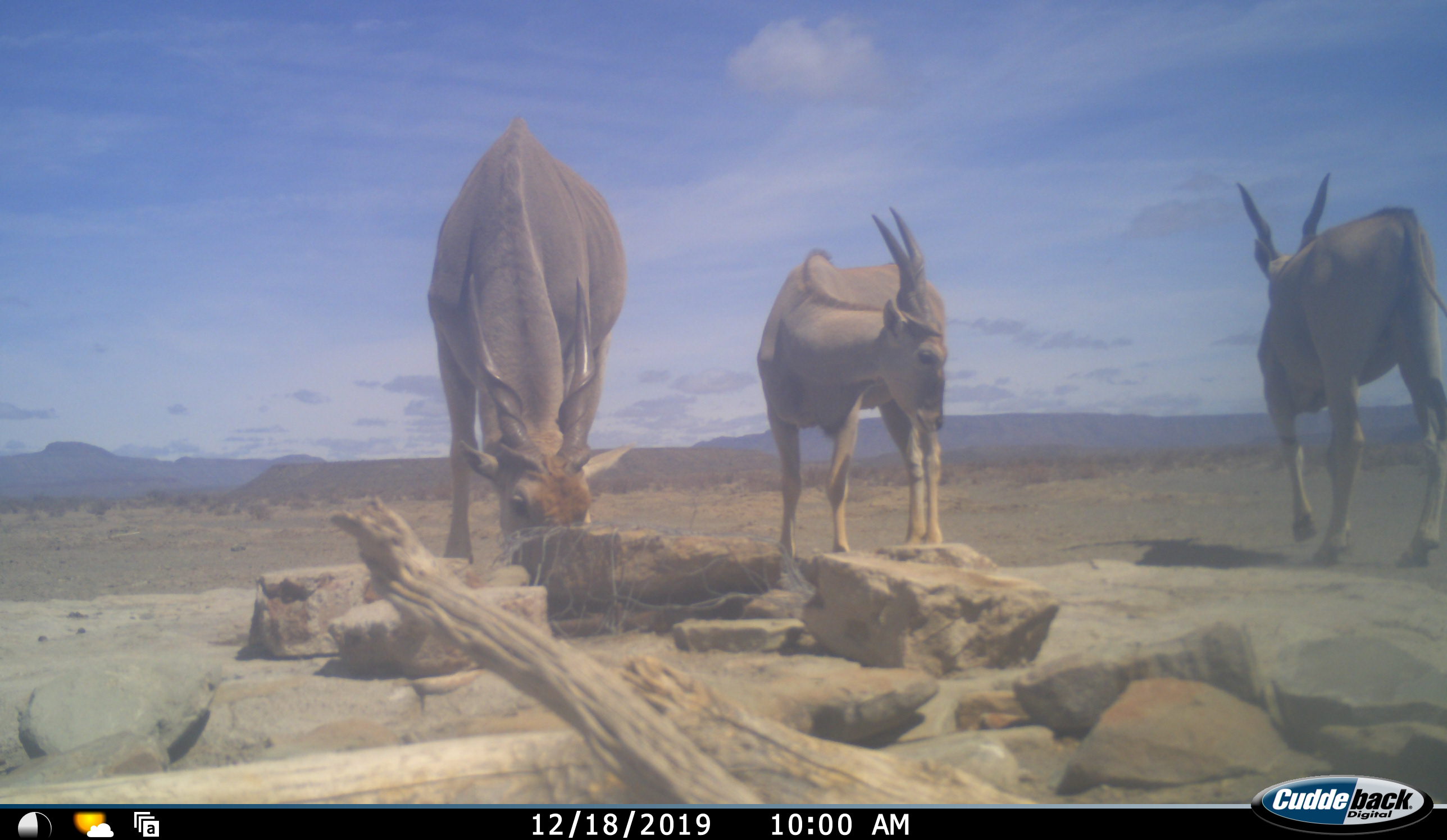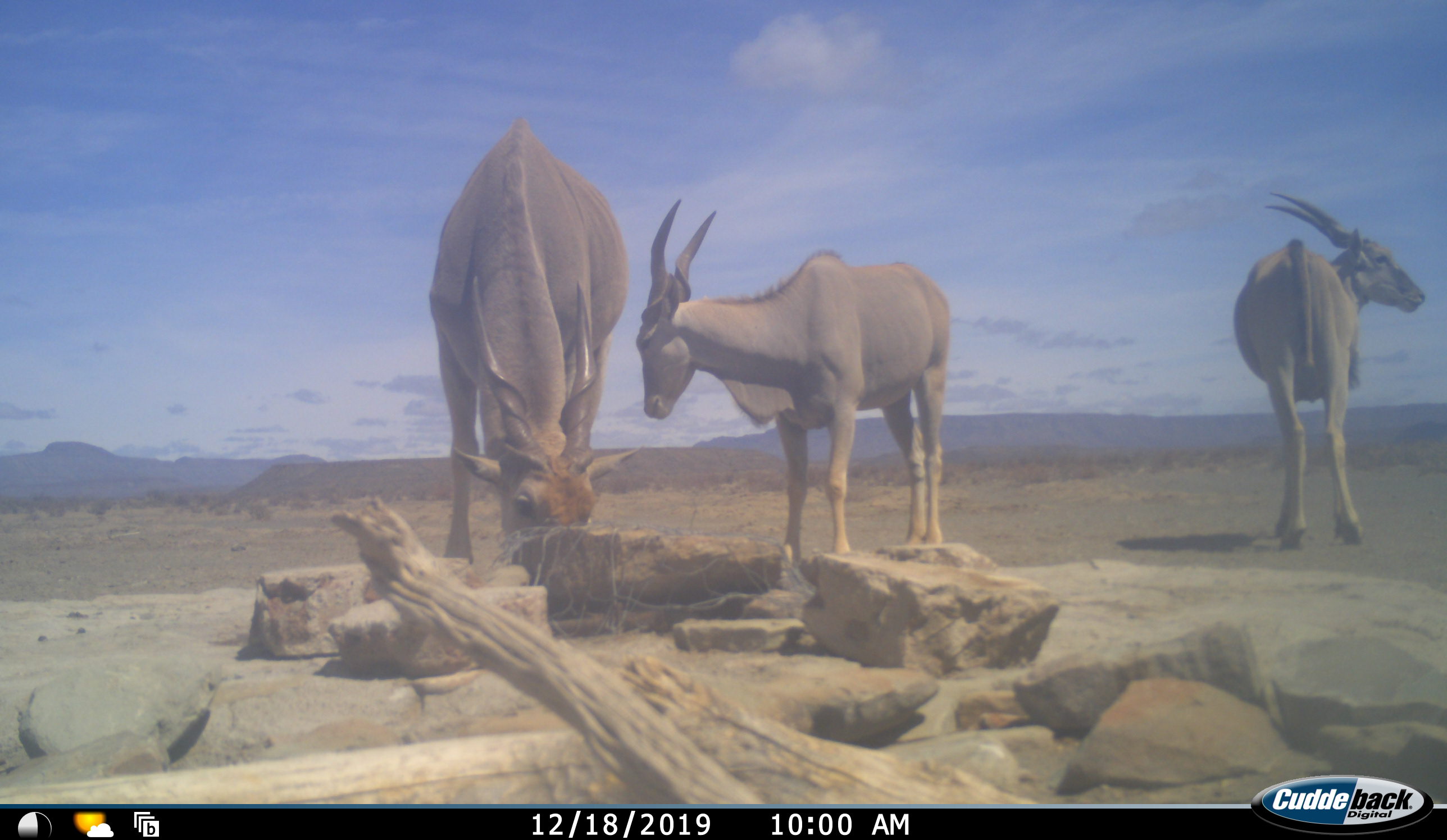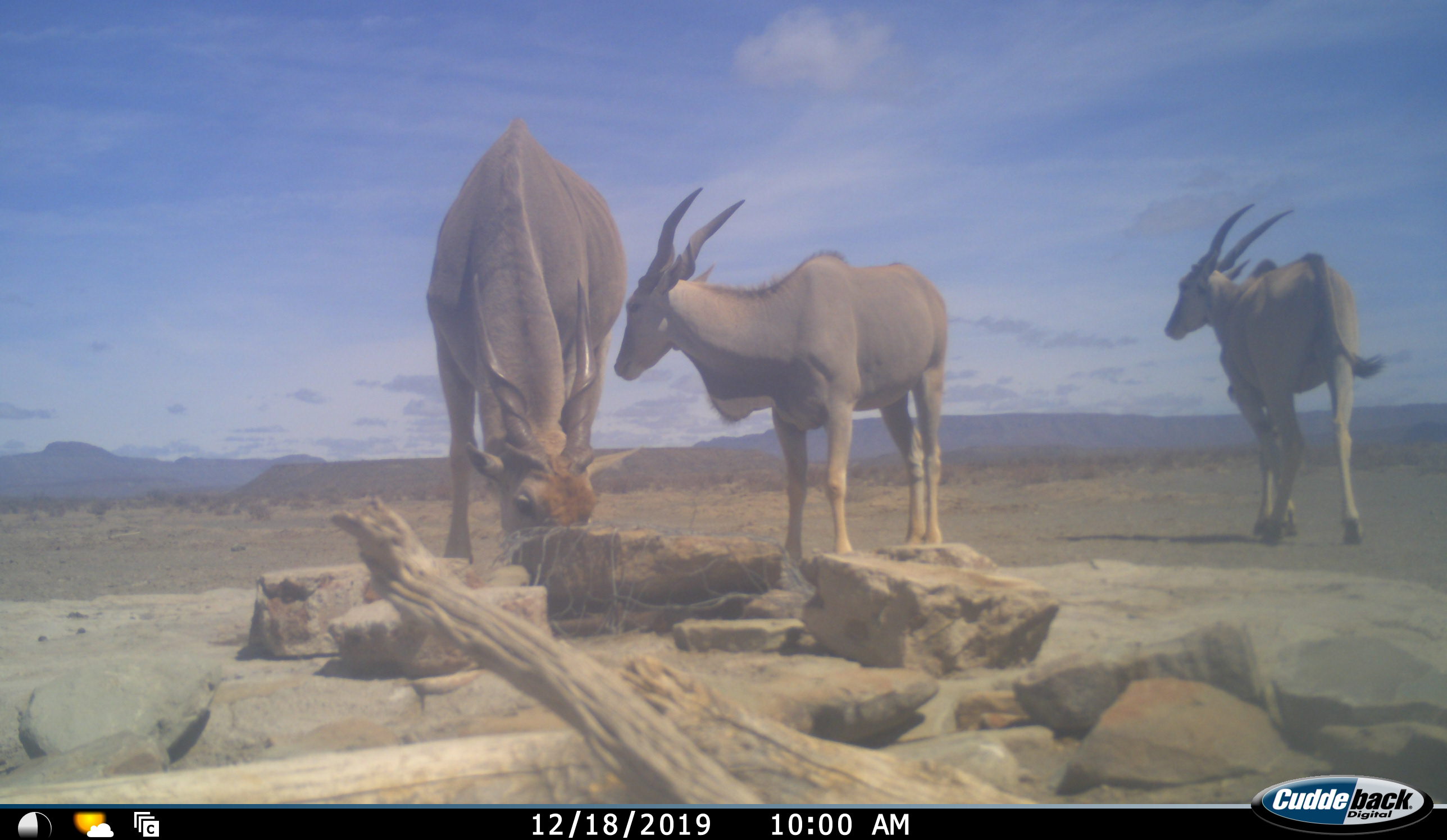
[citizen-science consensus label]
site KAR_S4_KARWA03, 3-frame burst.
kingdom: Animalia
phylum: Chordata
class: Mammalia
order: Artiodactyla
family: Bovidae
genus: Tragelaphus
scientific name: Tragelaphus oryx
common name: eland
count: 3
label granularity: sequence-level